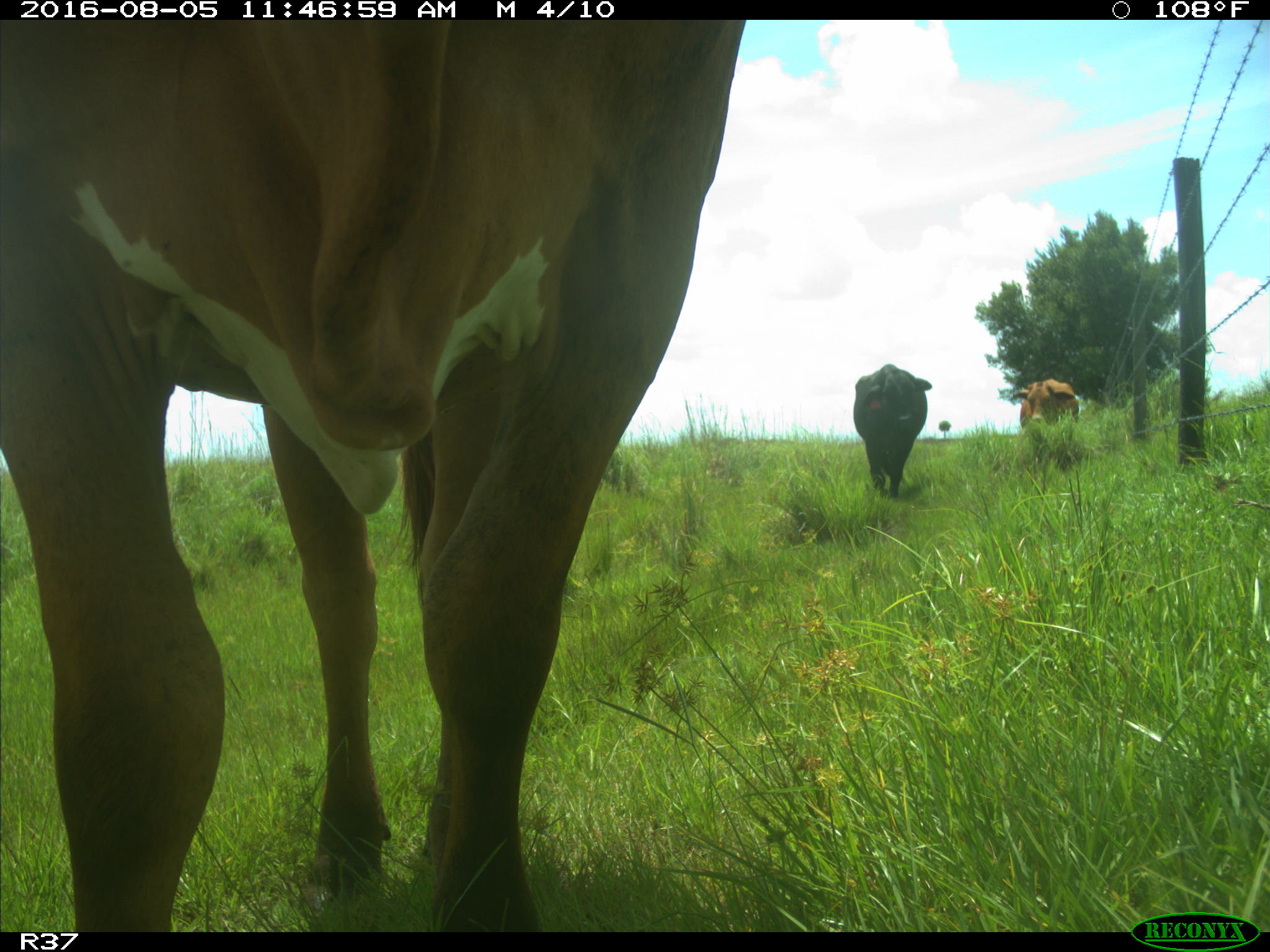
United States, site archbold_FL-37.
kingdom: Animalia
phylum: Chordata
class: Mammalia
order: Artiodactyla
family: Bovidae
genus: Bos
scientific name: Bos taurus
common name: domestic cow